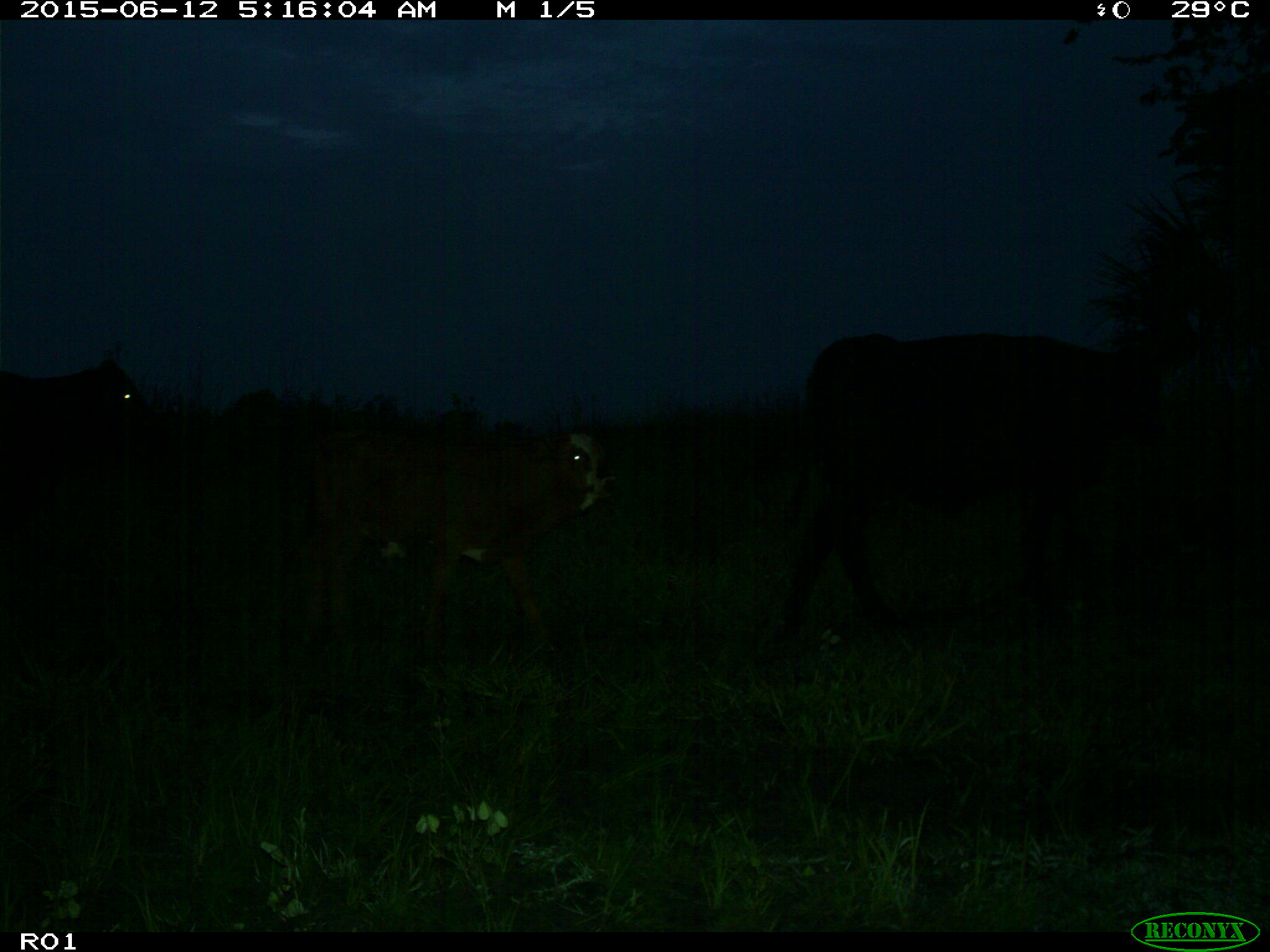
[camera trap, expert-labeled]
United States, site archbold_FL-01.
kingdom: Animalia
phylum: Chordata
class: Mammalia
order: Artiodactyla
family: Bovidae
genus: Bos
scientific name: Bos taurus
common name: domestic cow